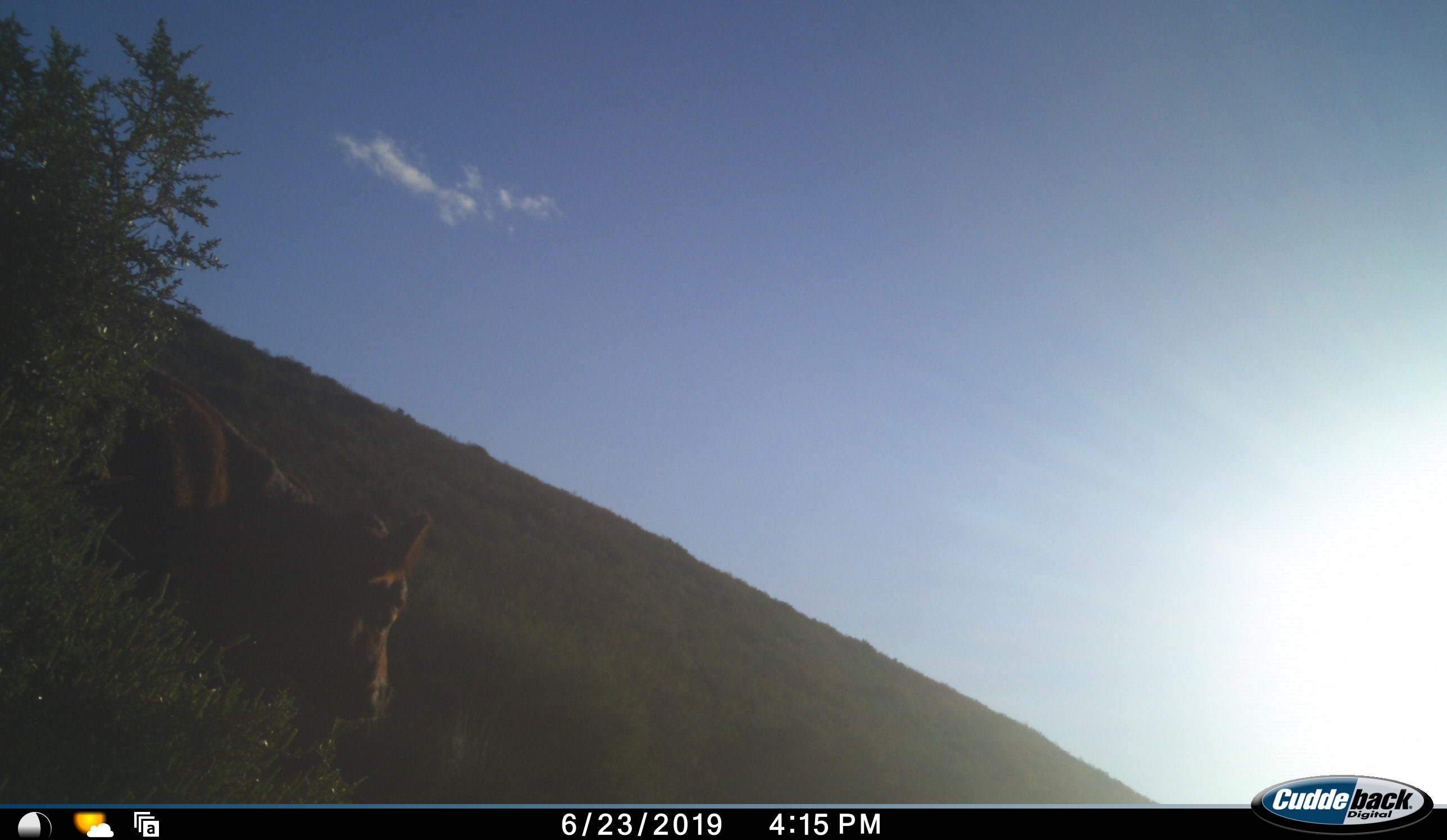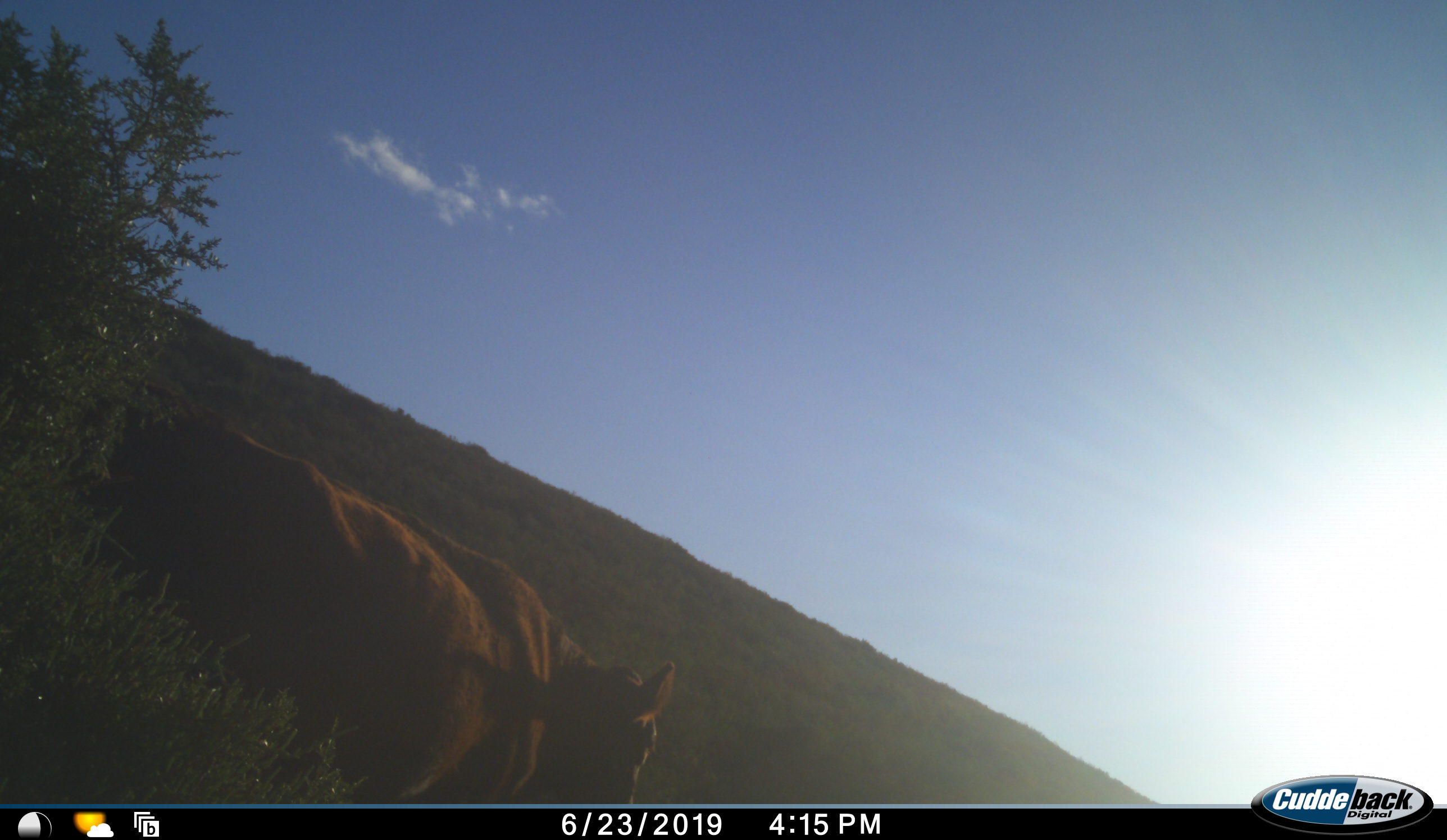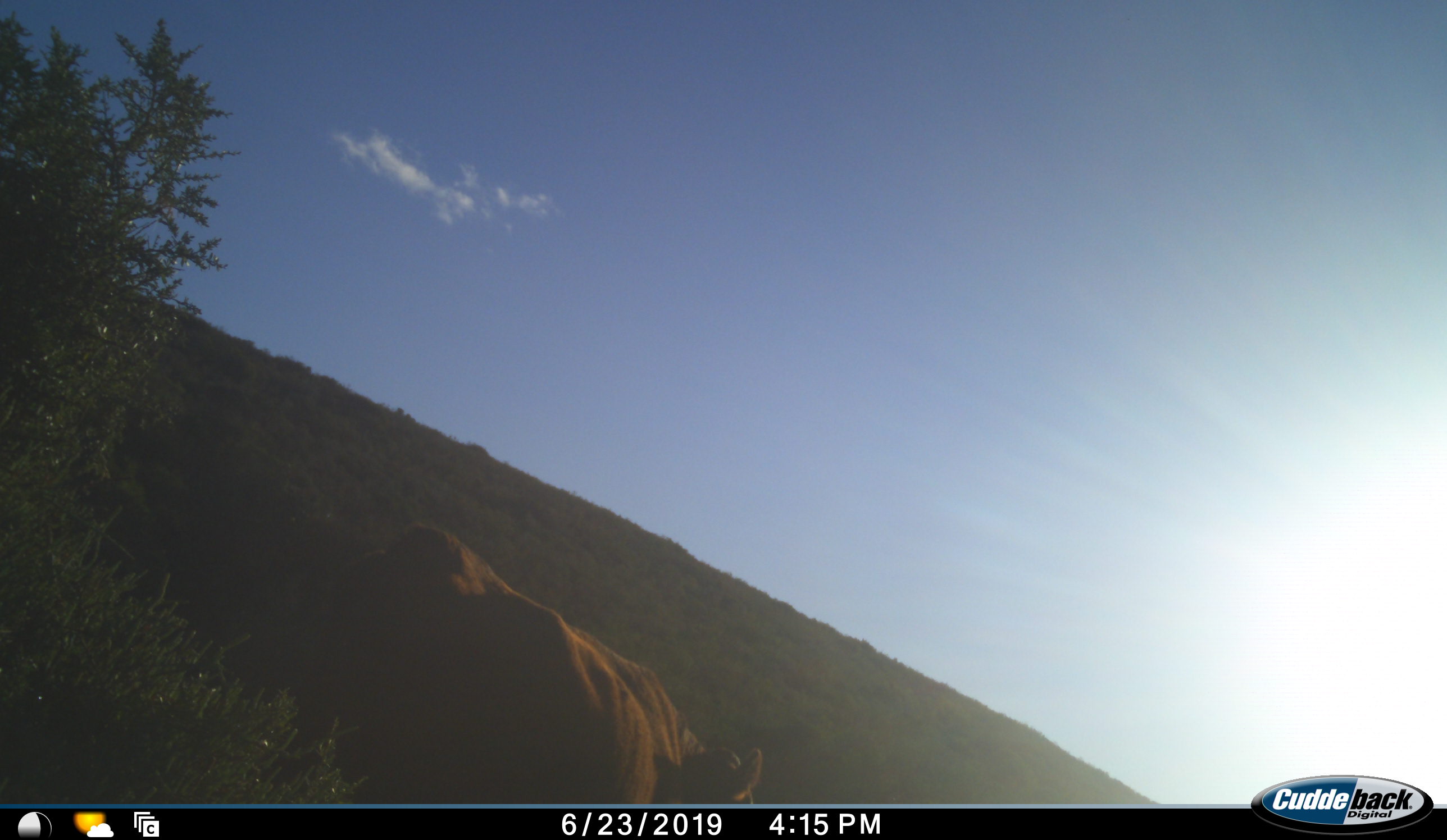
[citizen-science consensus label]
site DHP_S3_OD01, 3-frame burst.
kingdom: Animalia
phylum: Chordata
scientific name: Vertebrata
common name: domestic animal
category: domesticanimal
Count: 1.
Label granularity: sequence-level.